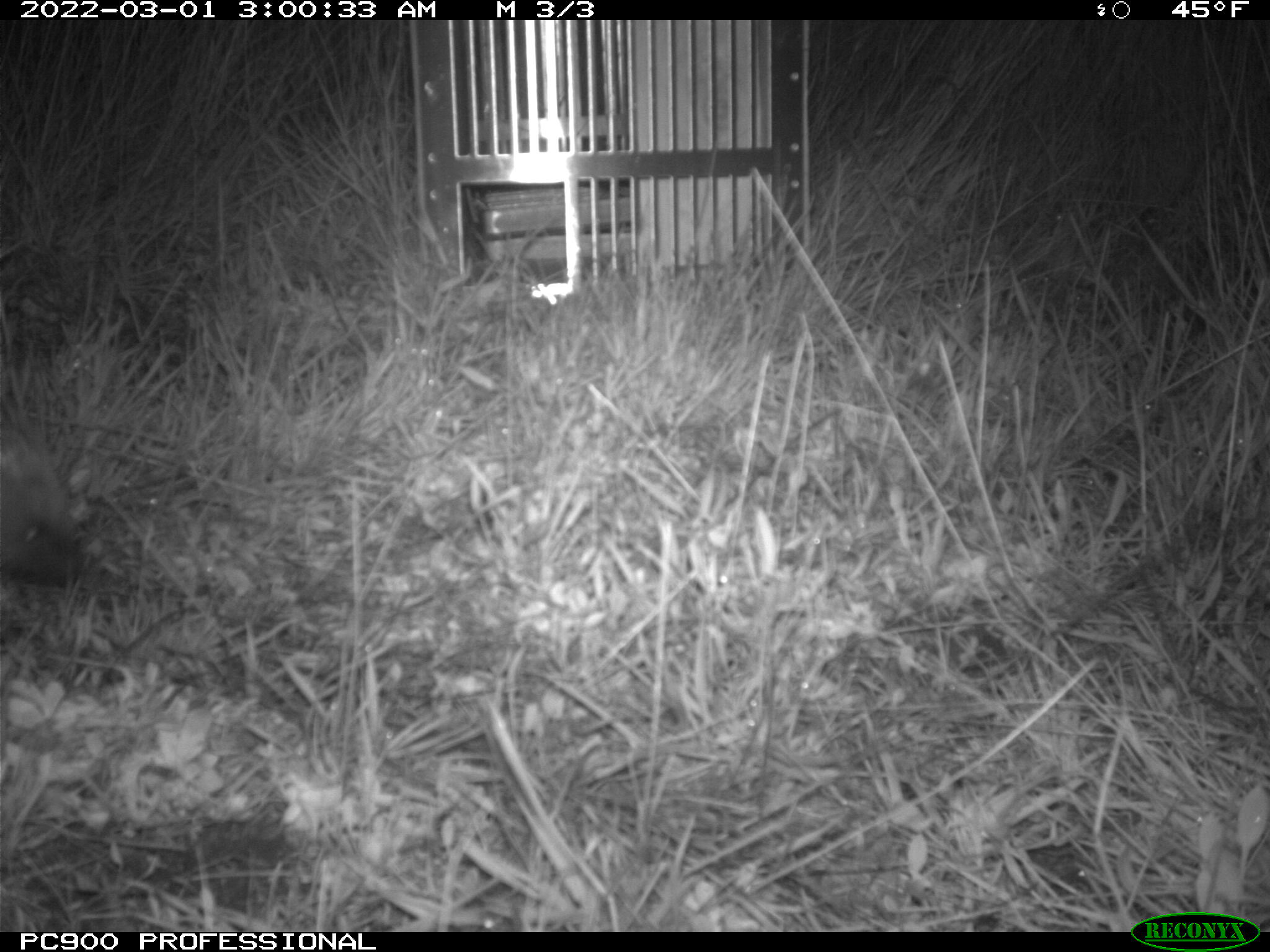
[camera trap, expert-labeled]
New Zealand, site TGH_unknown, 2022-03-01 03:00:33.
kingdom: Animalia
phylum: Chordata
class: Mammalia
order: Eulipotyphla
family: Erinaceidae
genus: Erinaceus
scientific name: Erinaceus europaeus europaeus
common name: european hedgehog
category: hedgehog